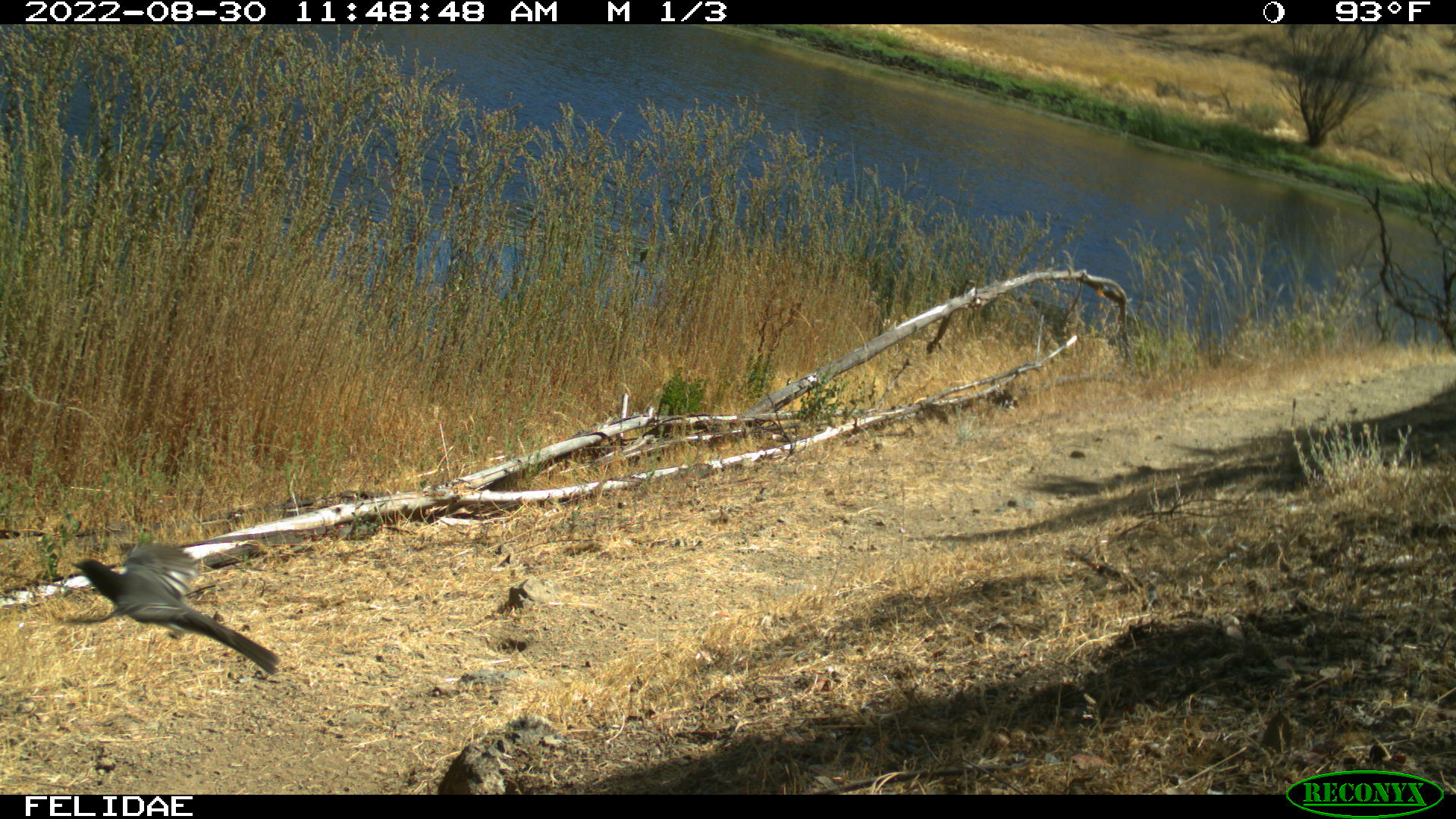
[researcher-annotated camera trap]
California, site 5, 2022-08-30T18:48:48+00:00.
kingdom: Animalia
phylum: Chordata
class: Aves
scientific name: Aves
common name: bird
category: unknown bird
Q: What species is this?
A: Unknown bird (bird) (Aves).